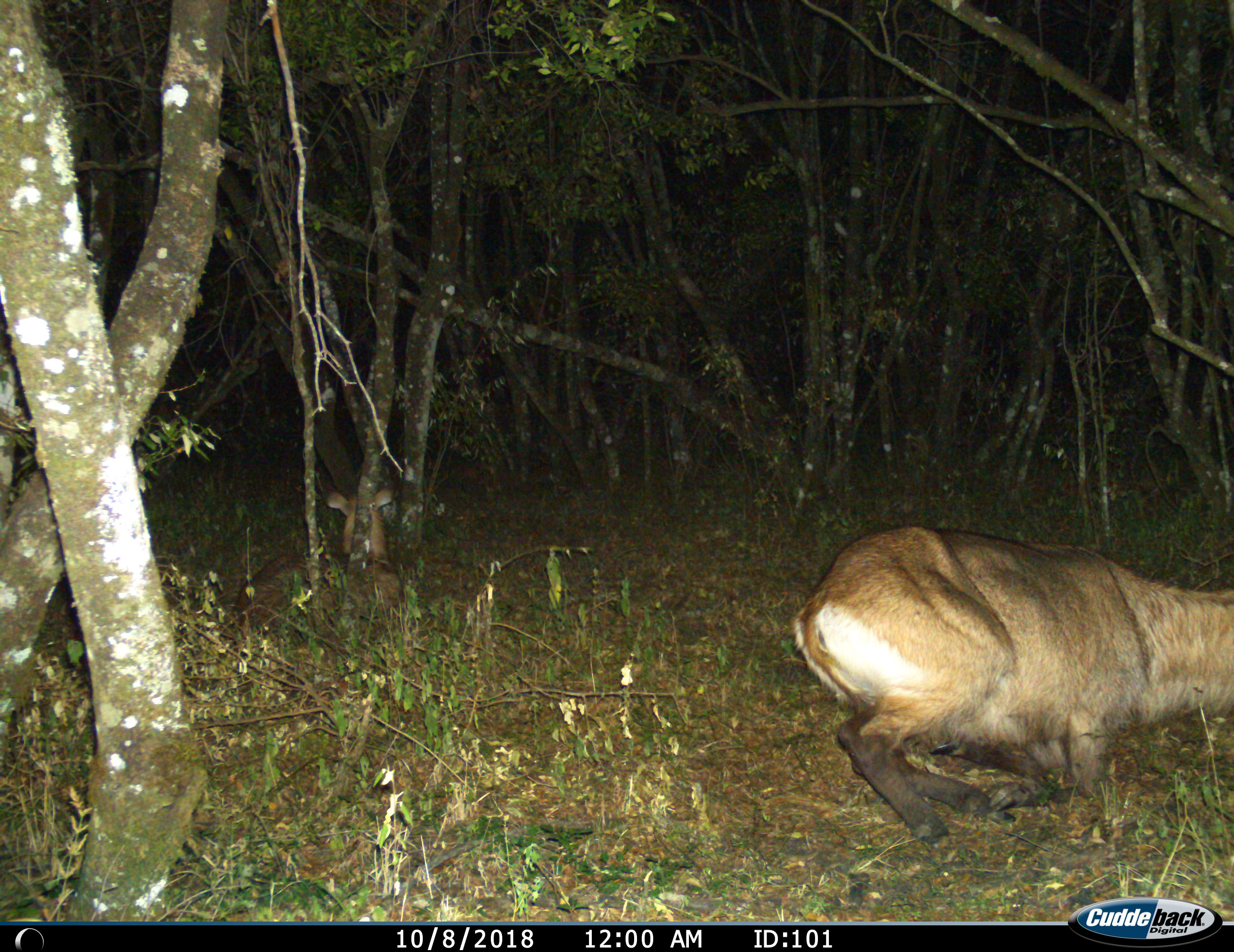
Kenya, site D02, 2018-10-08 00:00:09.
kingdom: Animalia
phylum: Chordata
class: Mammalia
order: Artiodactyla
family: Bovidae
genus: Kobus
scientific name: Kobus ellipsiprymnus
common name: waterbuck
Waterbuck (Kobus ellipsiprymnus), count 2. Behavior (volunteer vote fractions): standing 0%, resting 100%, moving 0%, interacting 0%. Young present (vote fraction): 0%. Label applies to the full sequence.